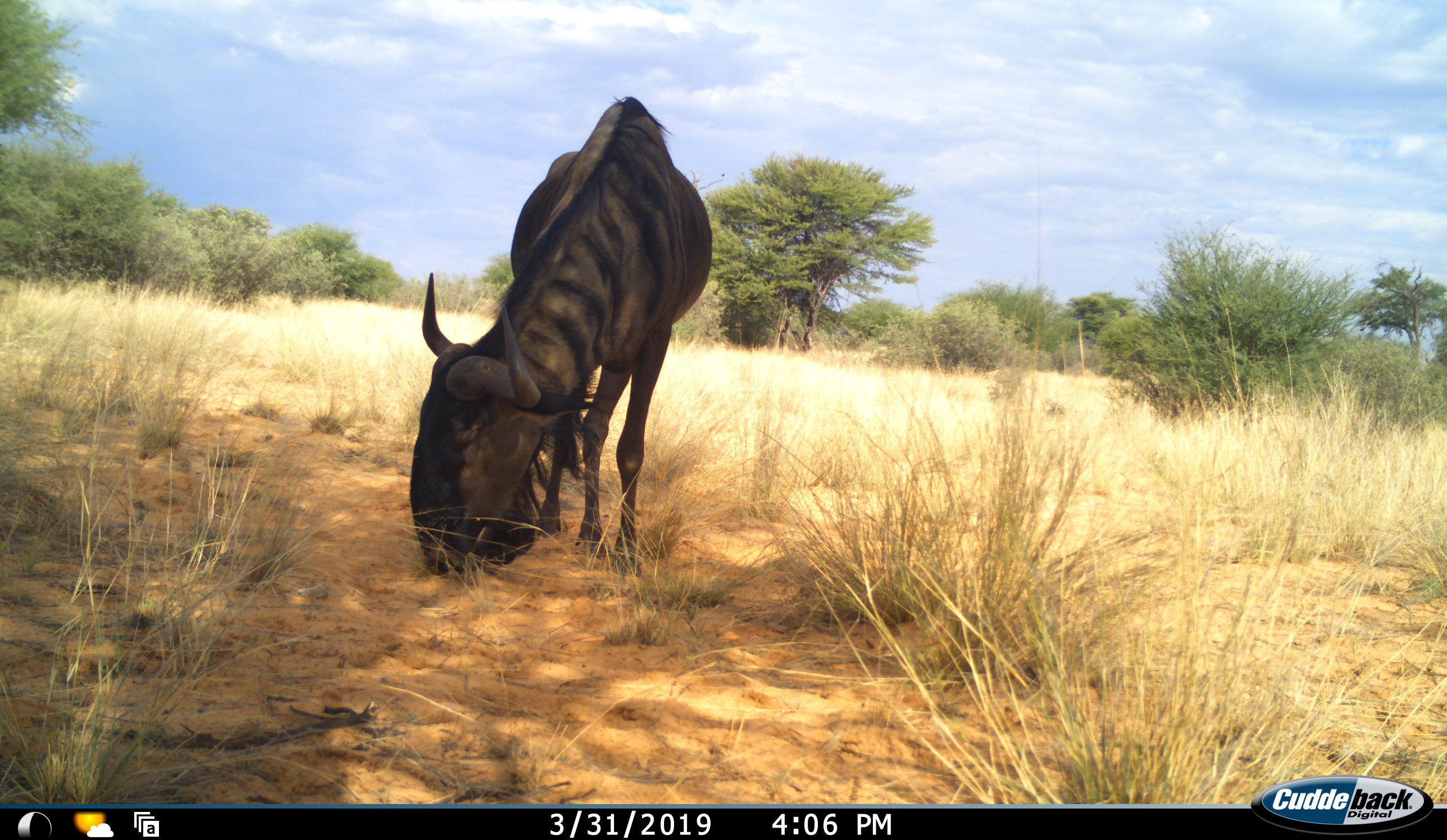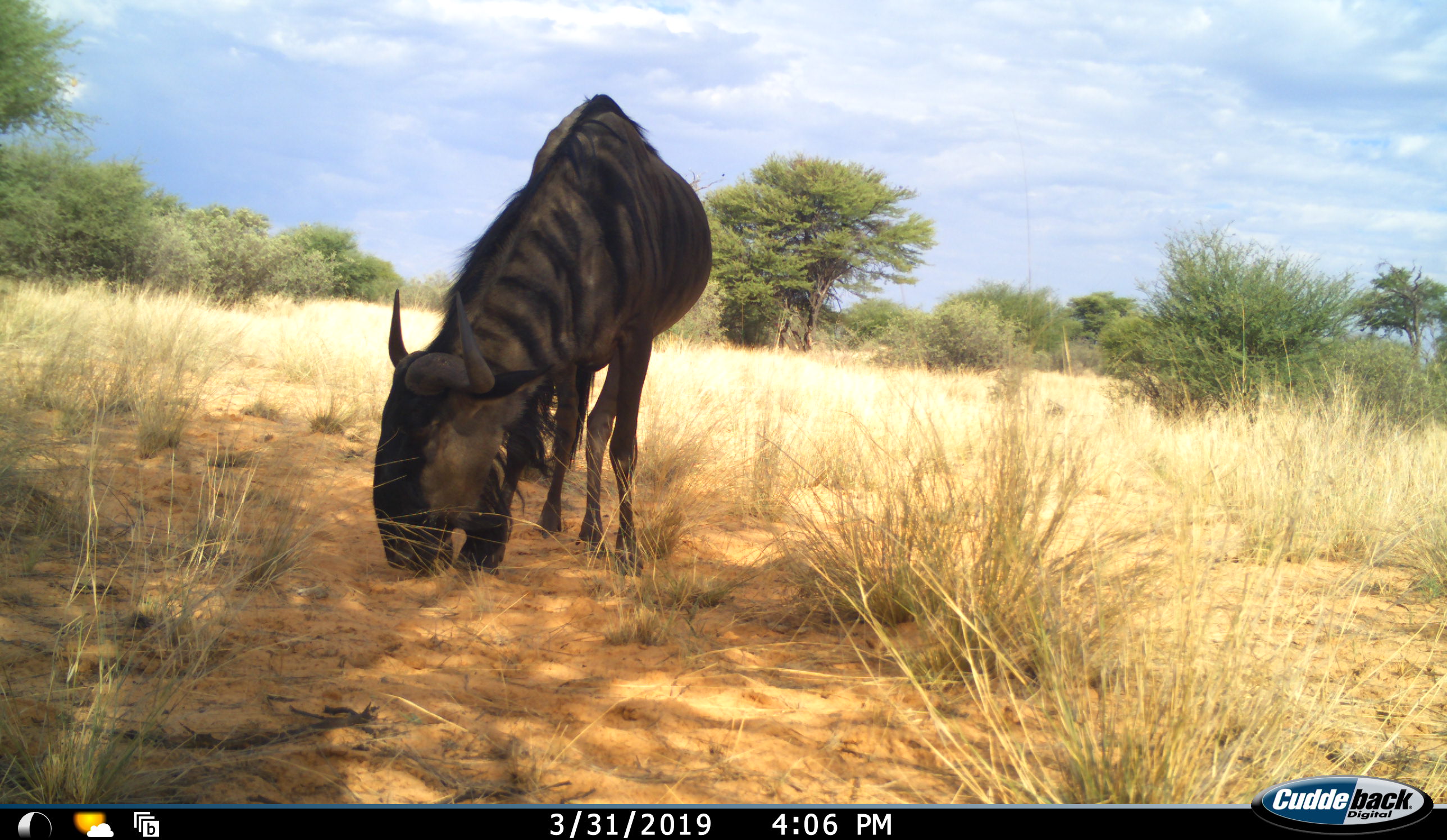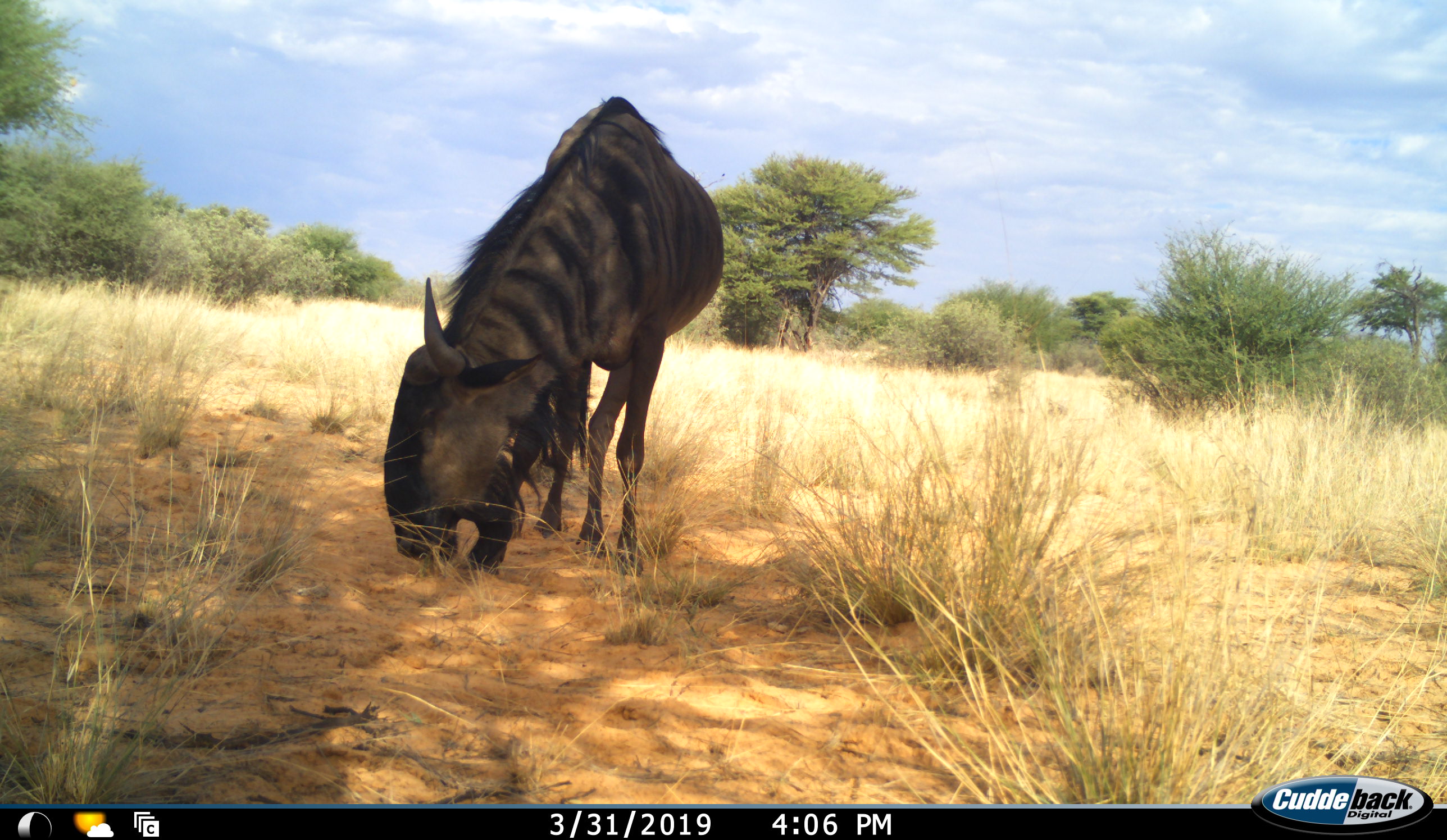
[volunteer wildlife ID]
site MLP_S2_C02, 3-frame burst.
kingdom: Animalia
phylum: Chordata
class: Mammalia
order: Artiodactyla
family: Bovidae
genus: Connochaetes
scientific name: Connochaetes taurinus taurinus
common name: blue wildebeest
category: wildebeestblue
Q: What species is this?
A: Wildebeestblue (blue wildebeest) (Connochaetes taurinus taurinus).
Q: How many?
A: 1.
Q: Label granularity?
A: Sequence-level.